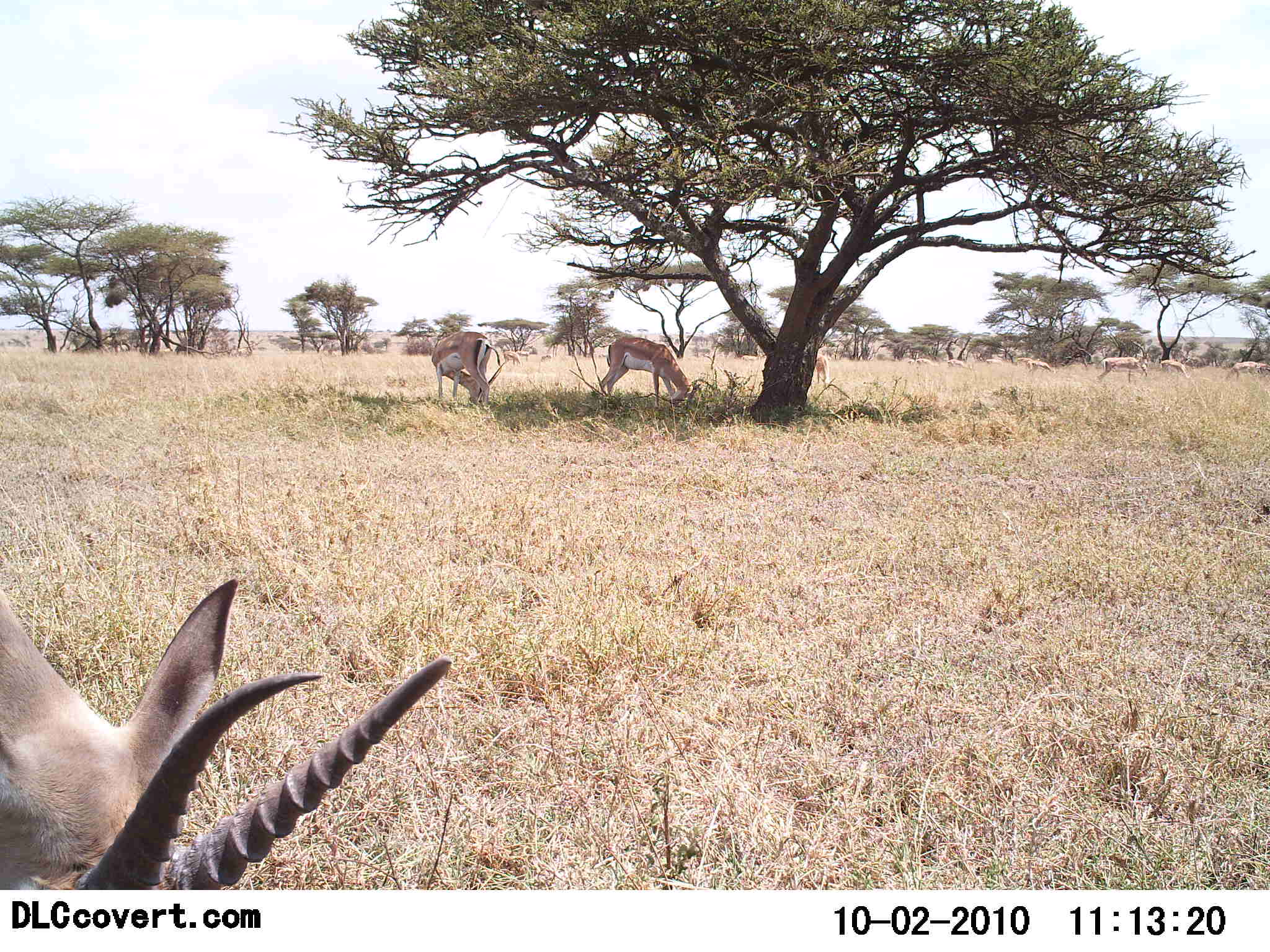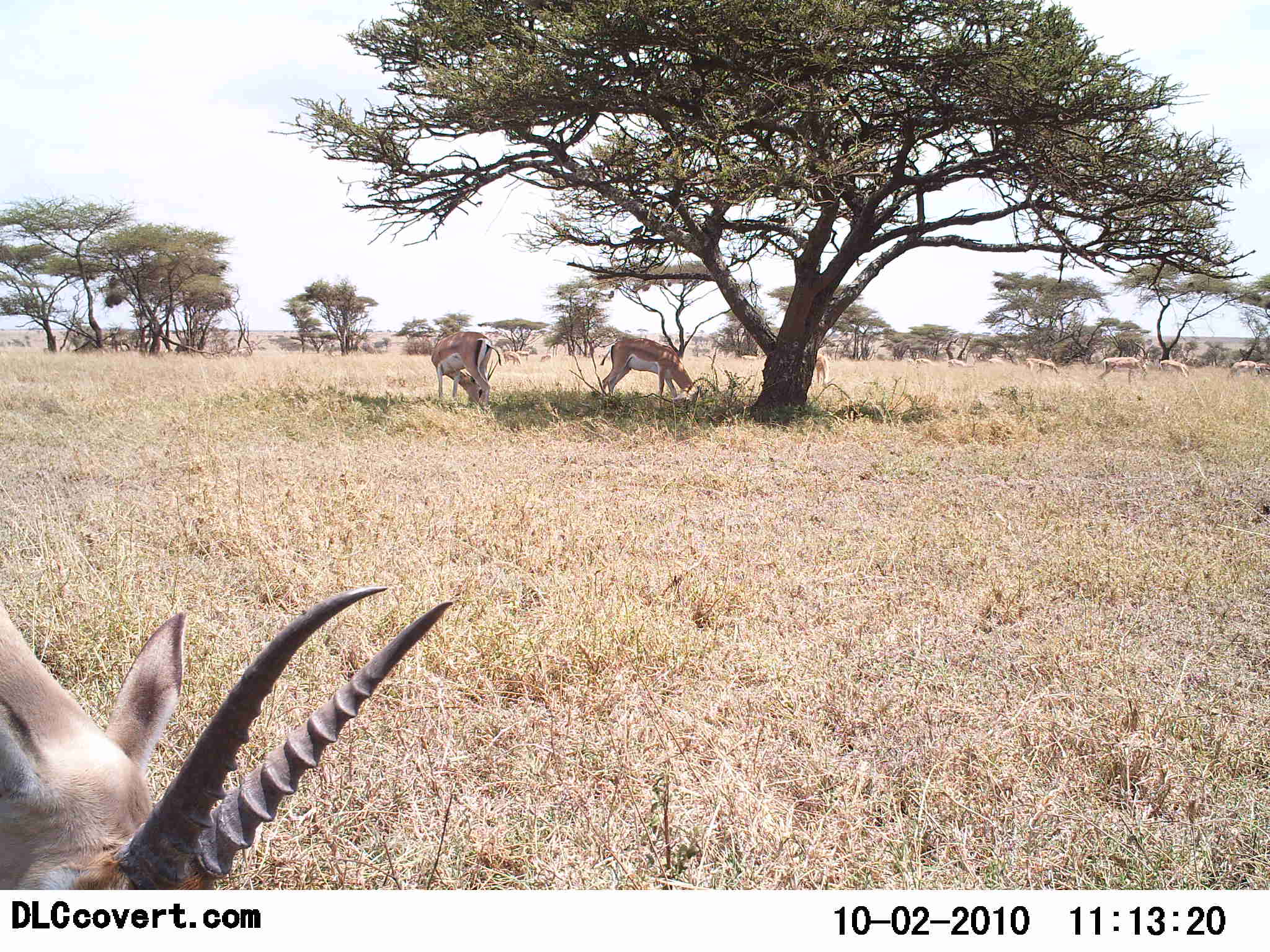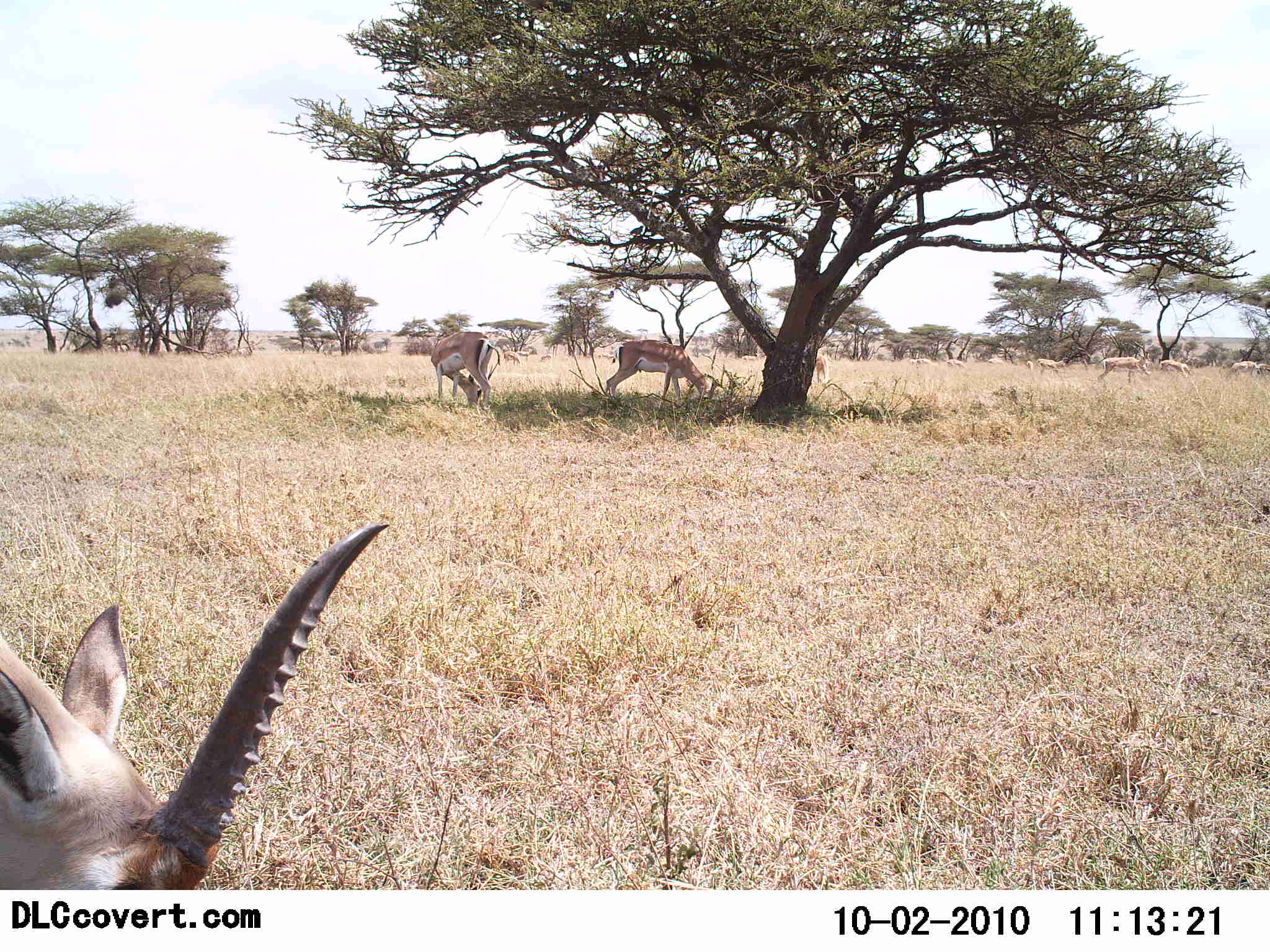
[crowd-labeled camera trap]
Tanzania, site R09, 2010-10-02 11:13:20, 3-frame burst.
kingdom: Animalia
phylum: Chordata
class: Mammalia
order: Artiodactyla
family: Bovidae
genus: Nanger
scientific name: Nanger granti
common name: grant's gazelle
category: gazellegrants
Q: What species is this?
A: Gazellegrants (grant's gazelle) (Nanger granti).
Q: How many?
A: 7.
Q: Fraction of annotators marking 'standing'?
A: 69%.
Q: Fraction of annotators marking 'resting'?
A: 0%.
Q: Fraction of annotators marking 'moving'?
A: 8%.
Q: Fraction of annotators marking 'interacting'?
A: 0%.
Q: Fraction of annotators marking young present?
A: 8%.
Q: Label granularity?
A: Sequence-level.